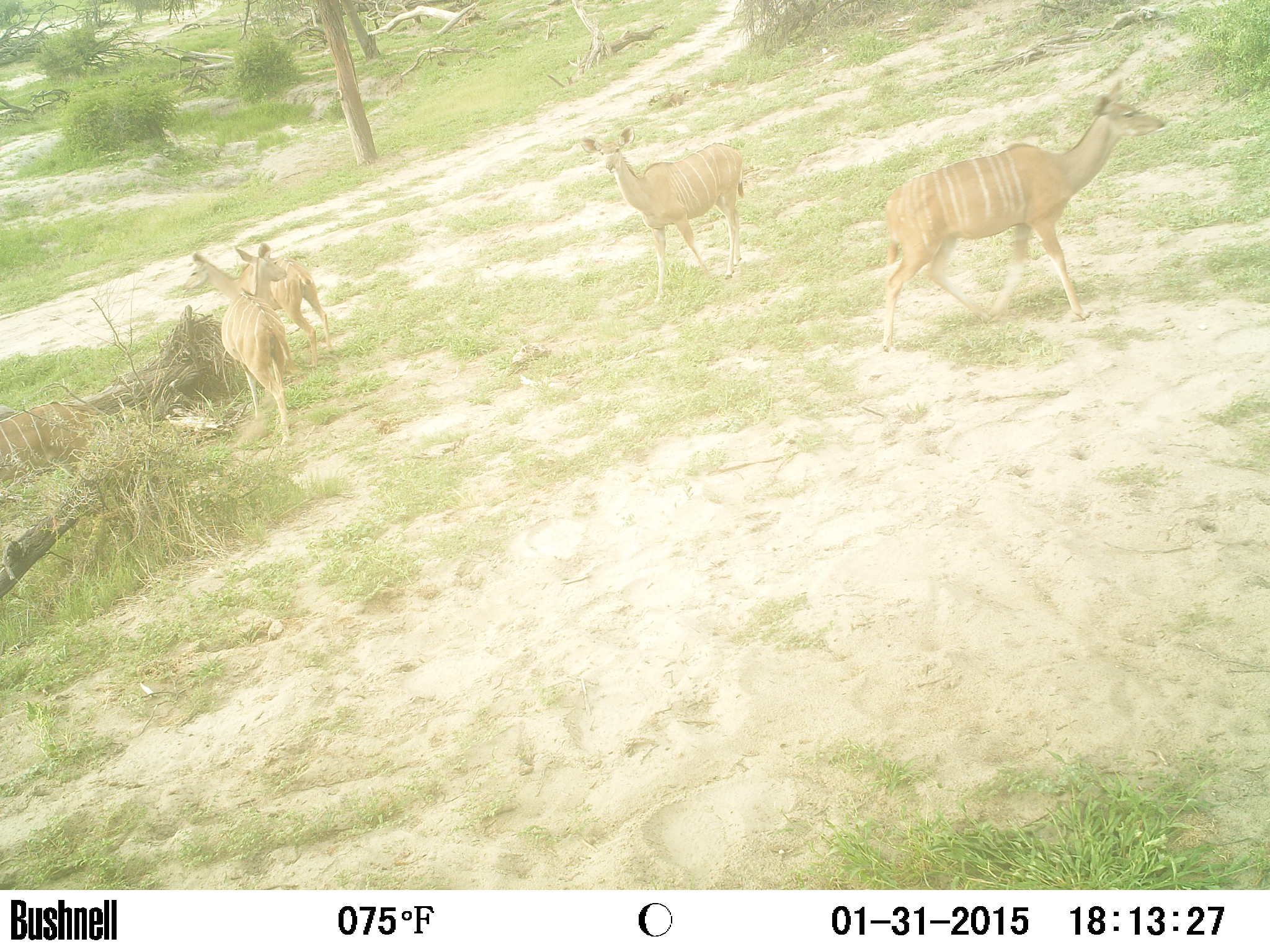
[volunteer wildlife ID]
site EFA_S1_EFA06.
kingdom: Animalia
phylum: Chordata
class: Mammalia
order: Artiodactyla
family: Bovidae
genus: Tragelaphus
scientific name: Tragelaphus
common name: kudu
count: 5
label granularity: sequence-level